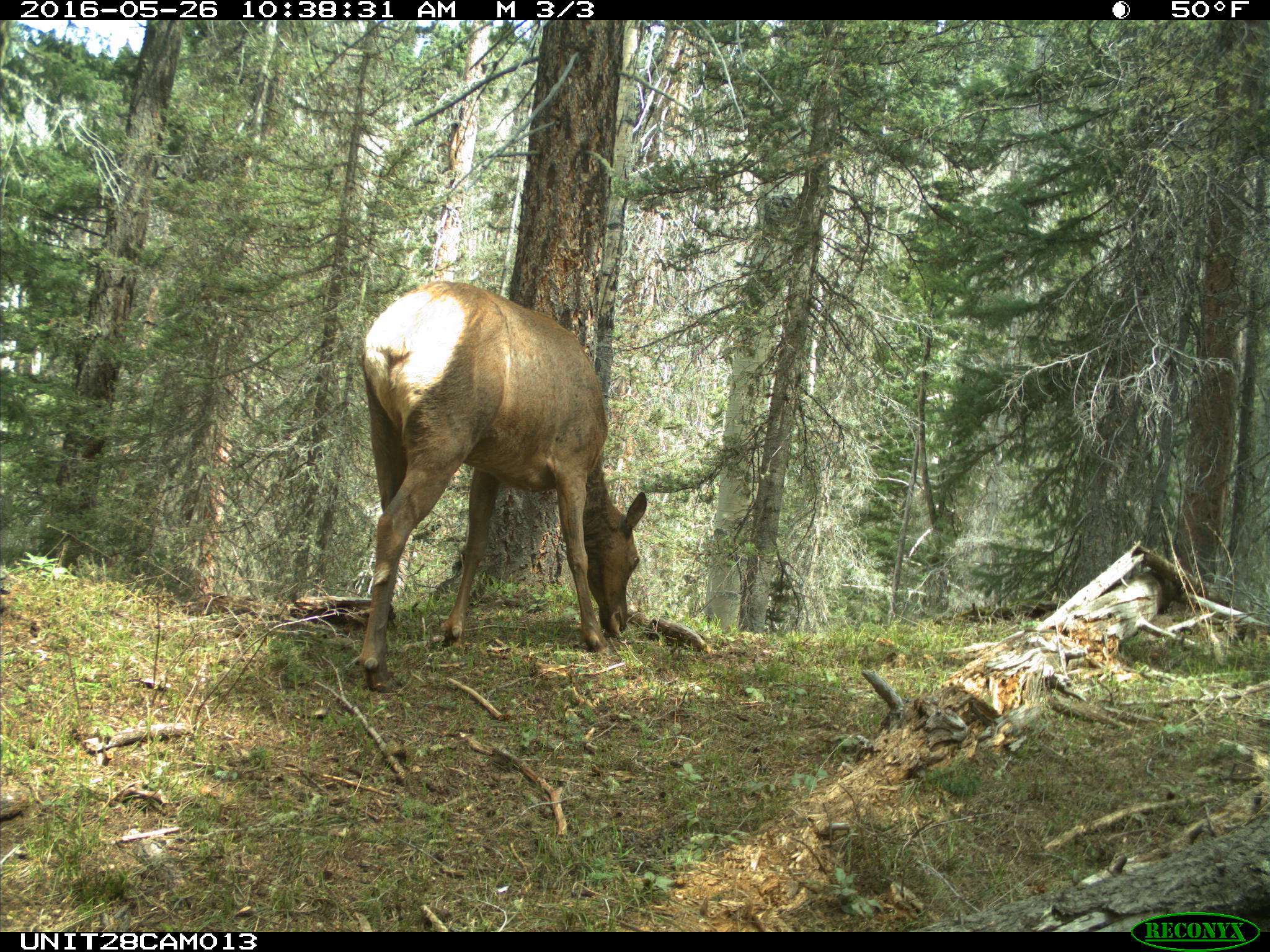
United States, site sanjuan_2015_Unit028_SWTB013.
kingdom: Animalia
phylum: Chordata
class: Mammalia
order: Artiodactyla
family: Cervidae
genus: Cervus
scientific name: Cervus elaphus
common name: red deer